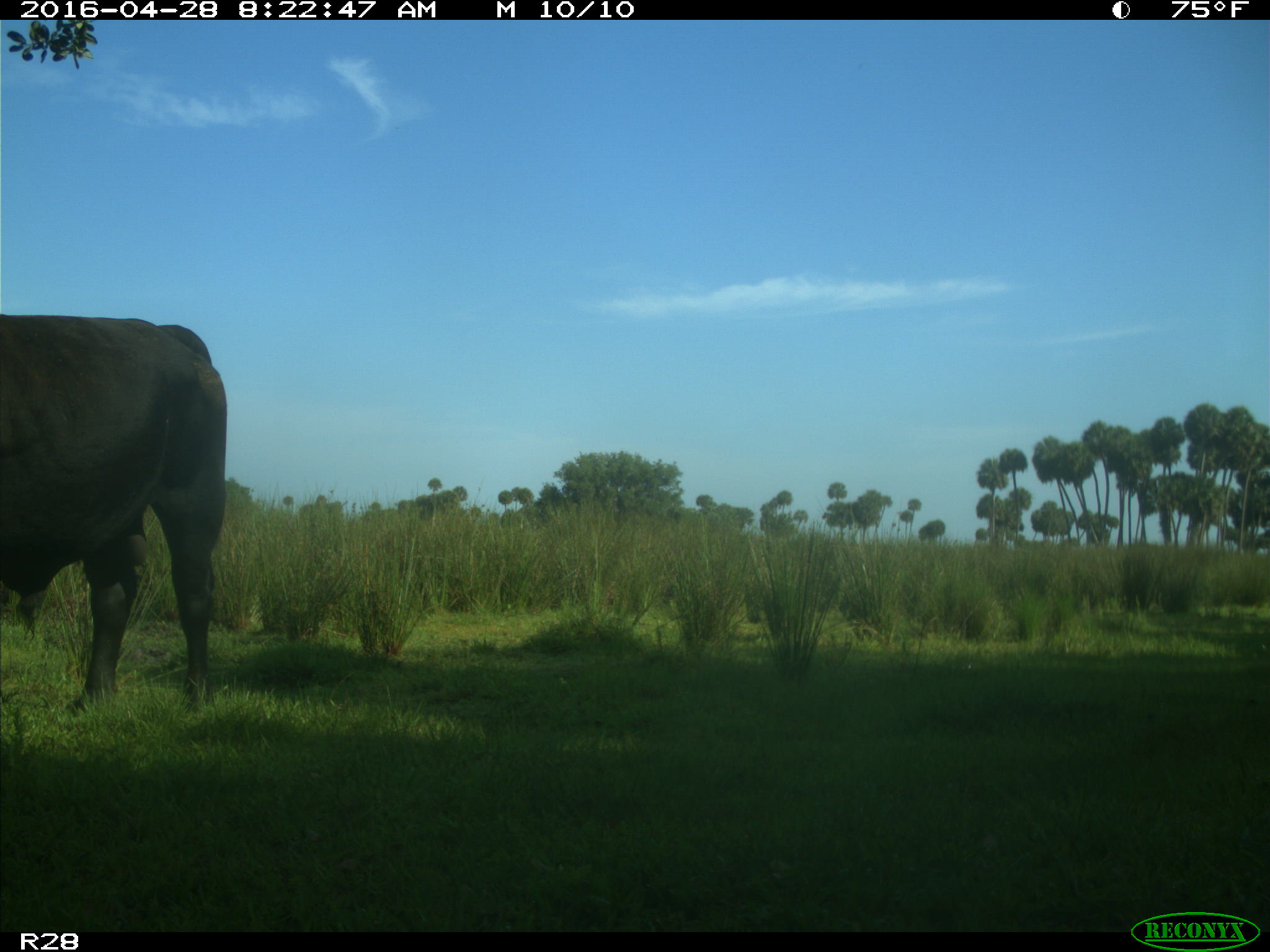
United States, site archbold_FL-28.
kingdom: Animalia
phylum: Chordata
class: Mammalia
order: Artiodactyla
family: Bovidae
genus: Bos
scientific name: Bos taurus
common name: domestic cow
Bos taurus (domestic cow).